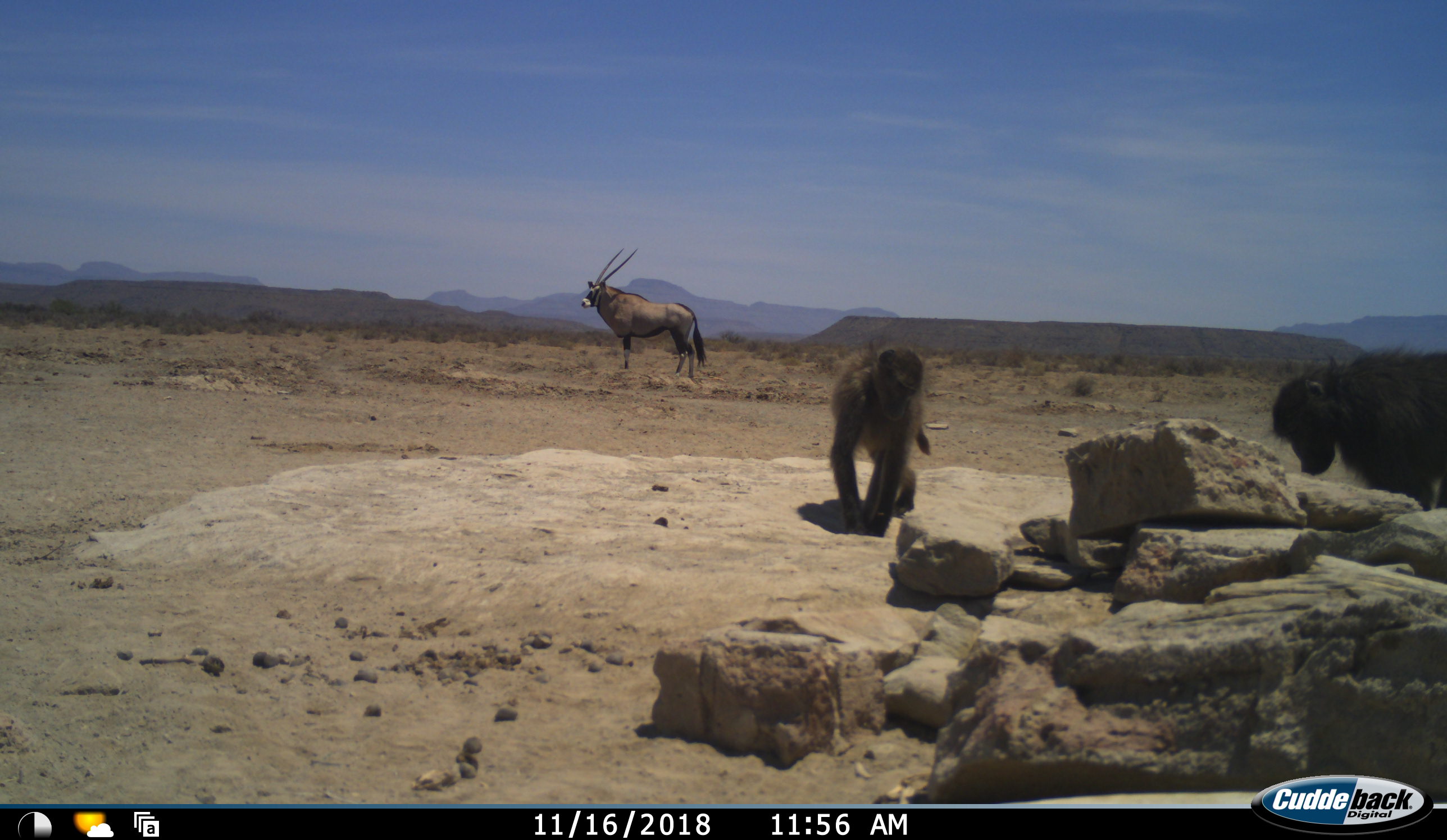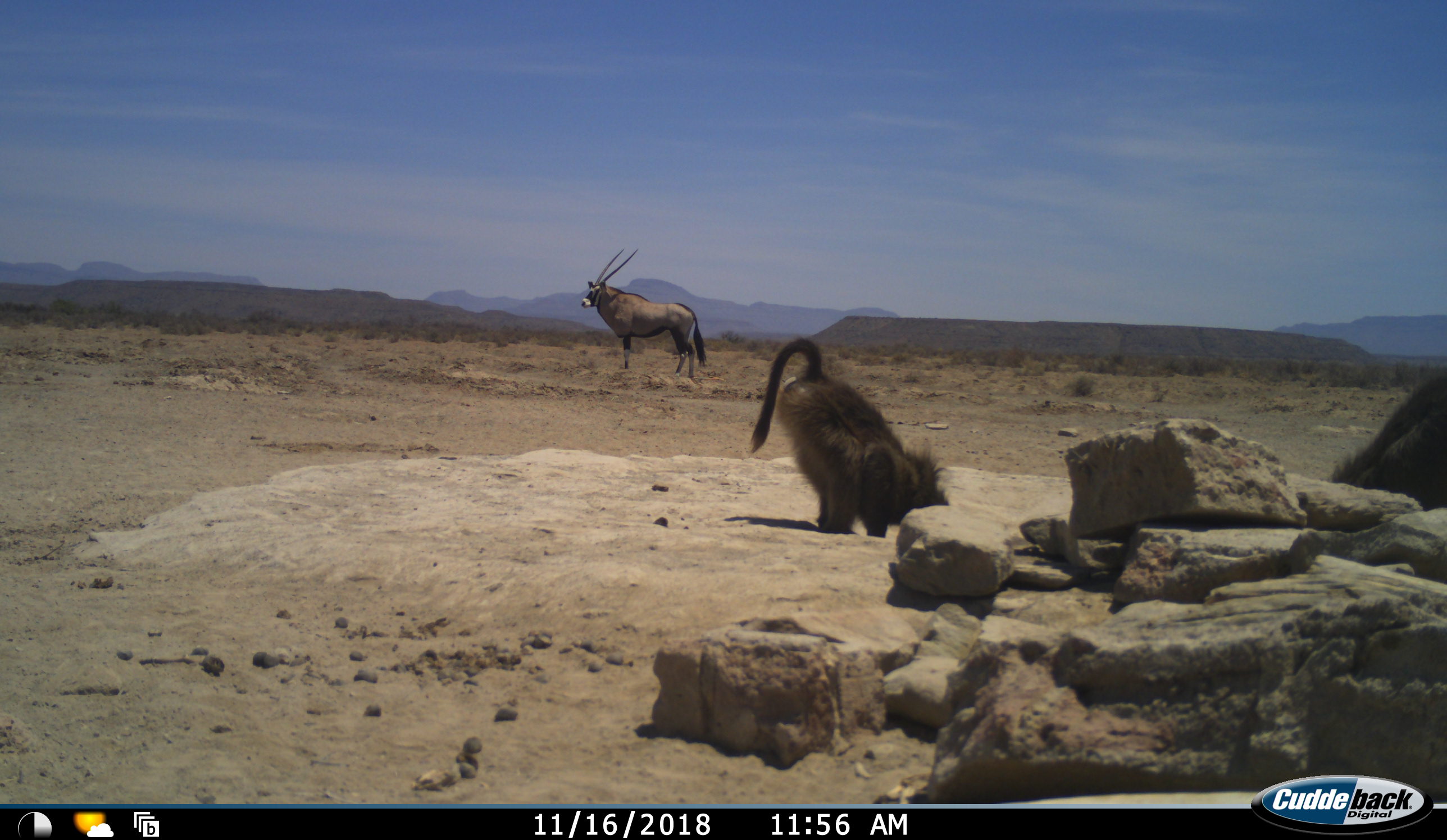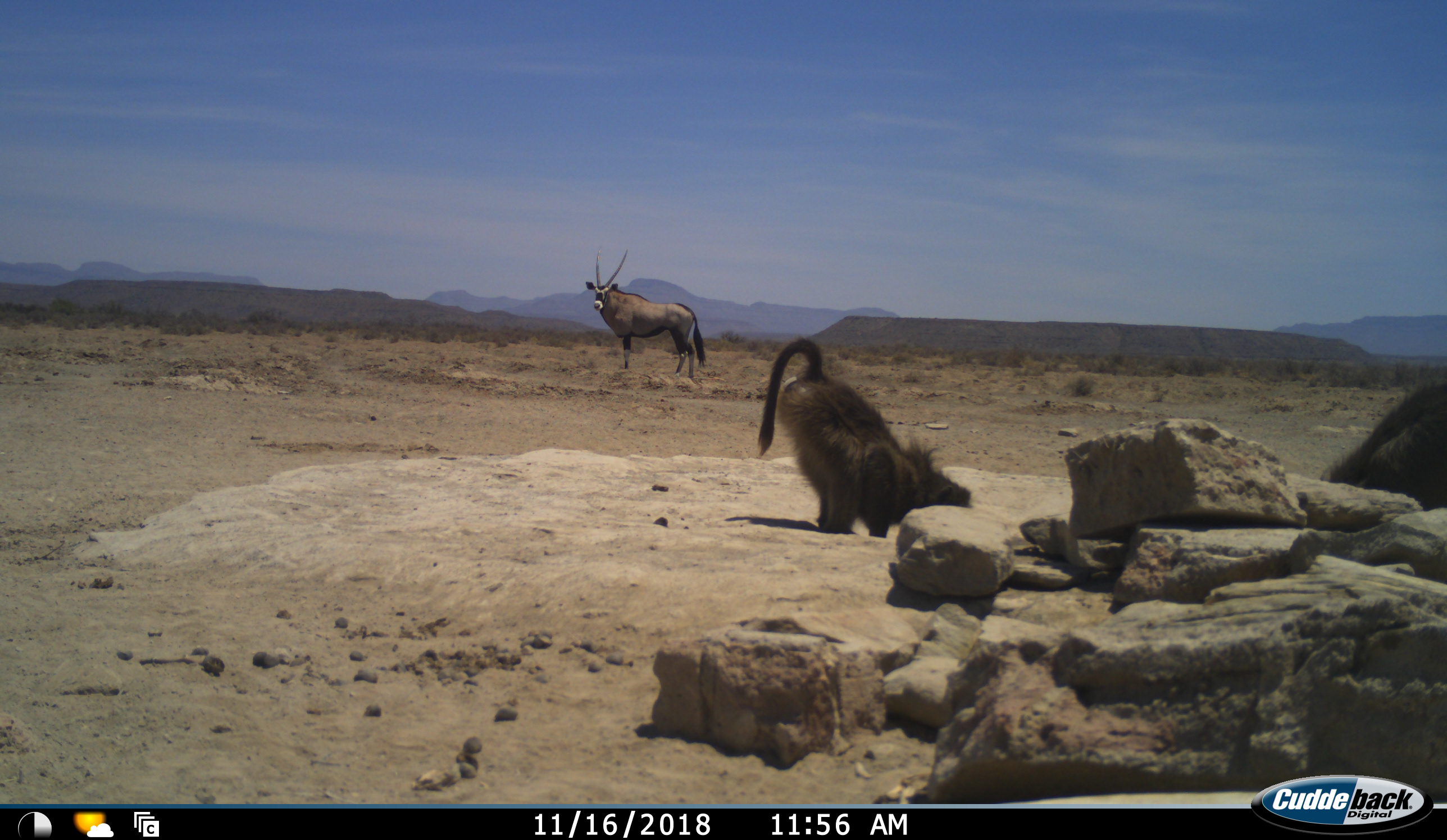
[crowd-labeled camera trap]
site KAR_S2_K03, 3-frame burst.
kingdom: Animalia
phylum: Chordata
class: Mammalia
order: Primates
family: Cercopithecidae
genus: Papio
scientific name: Papio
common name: baboon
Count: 2.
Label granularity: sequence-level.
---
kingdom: Animalia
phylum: Chordata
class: Mammalia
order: Artiodactyla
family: Bovidae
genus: Oryx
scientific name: Oryx gazella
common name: gemsbok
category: oryx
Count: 1.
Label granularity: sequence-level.